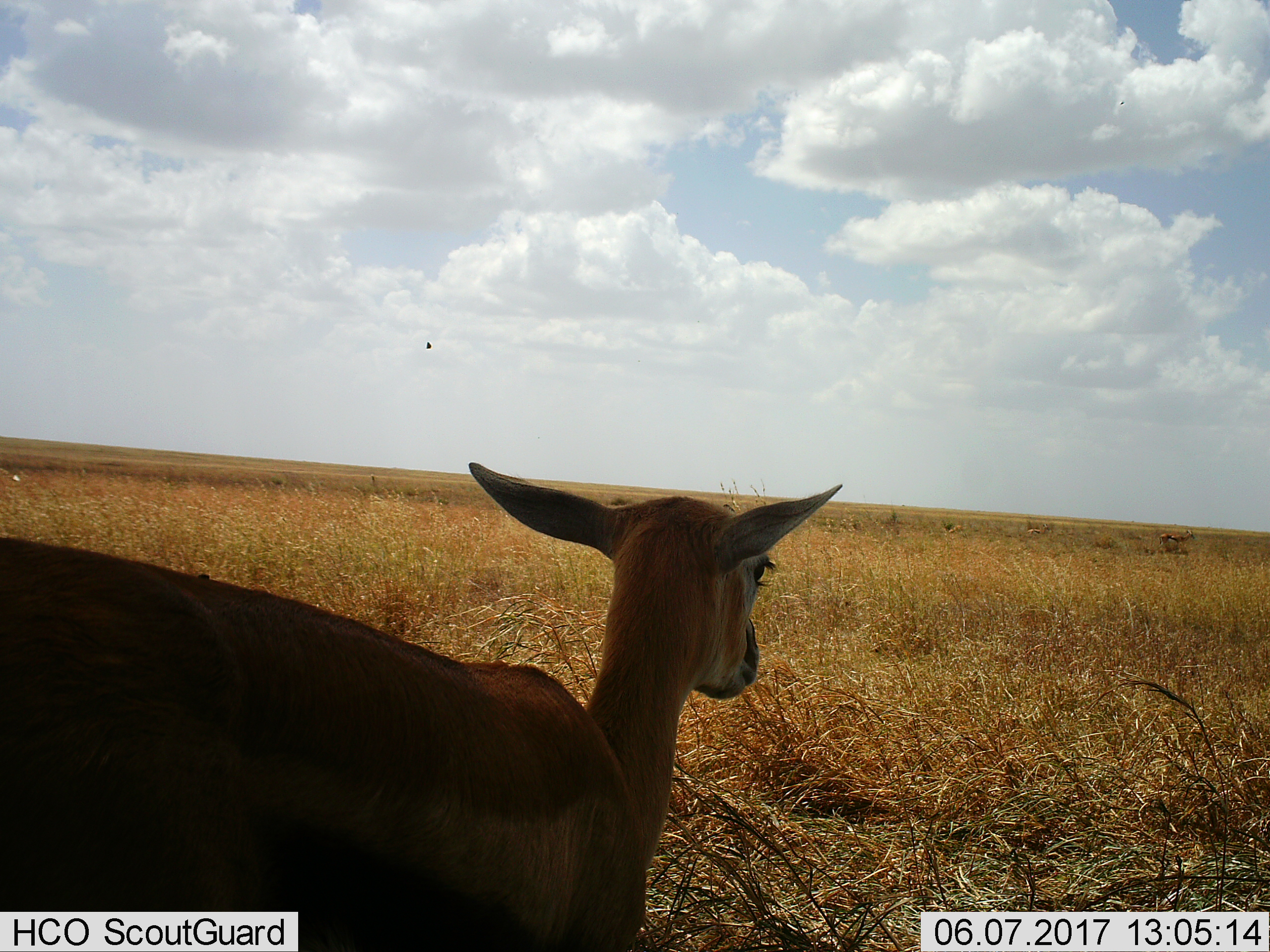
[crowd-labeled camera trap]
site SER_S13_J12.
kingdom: Animalia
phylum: Chordata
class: Mammalia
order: Artiodactyla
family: Bovidae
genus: Eudorcas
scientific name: Eudorcas thomsonii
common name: thomson's gazelle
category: gazellethomsons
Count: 4.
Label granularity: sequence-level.